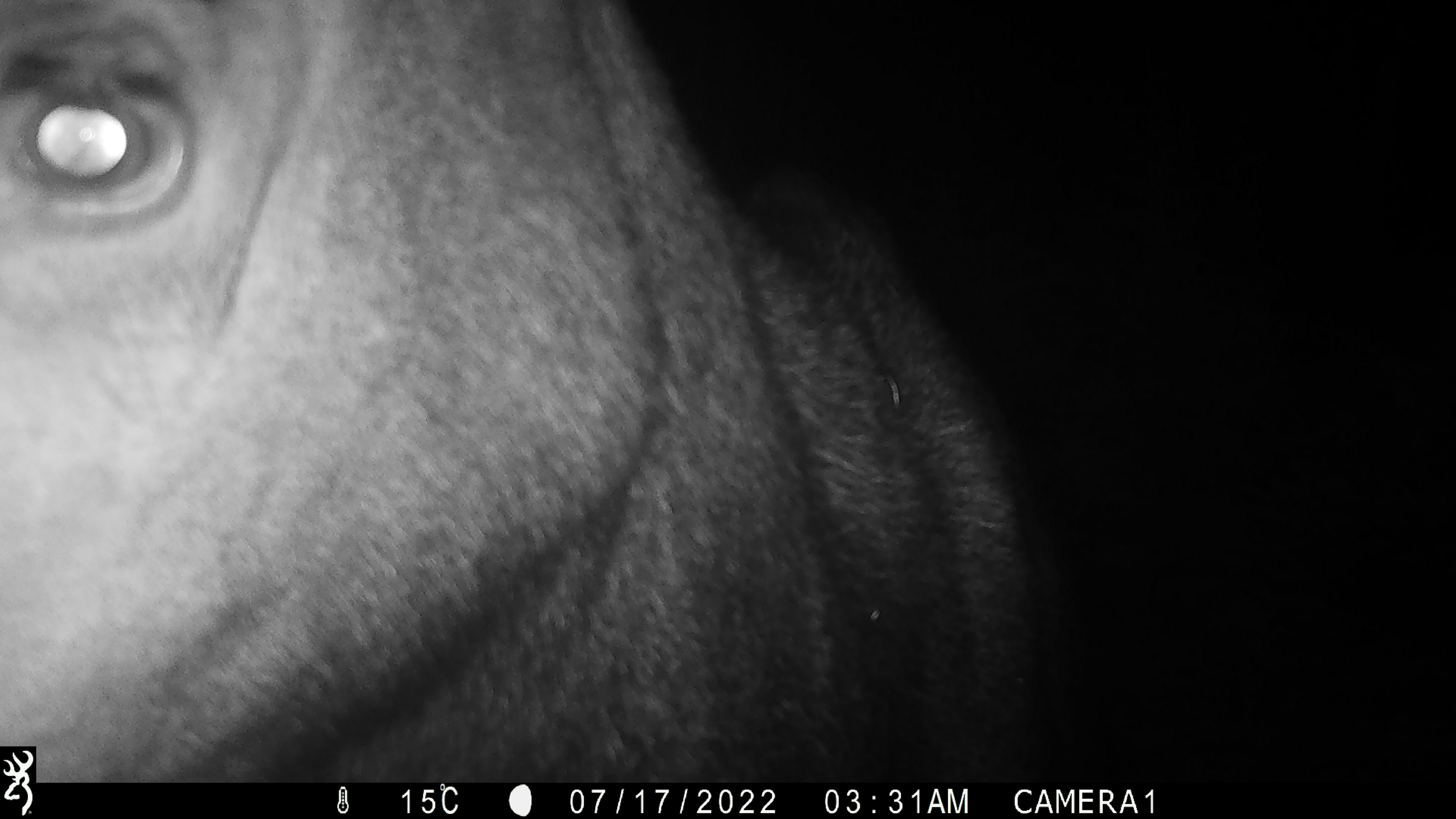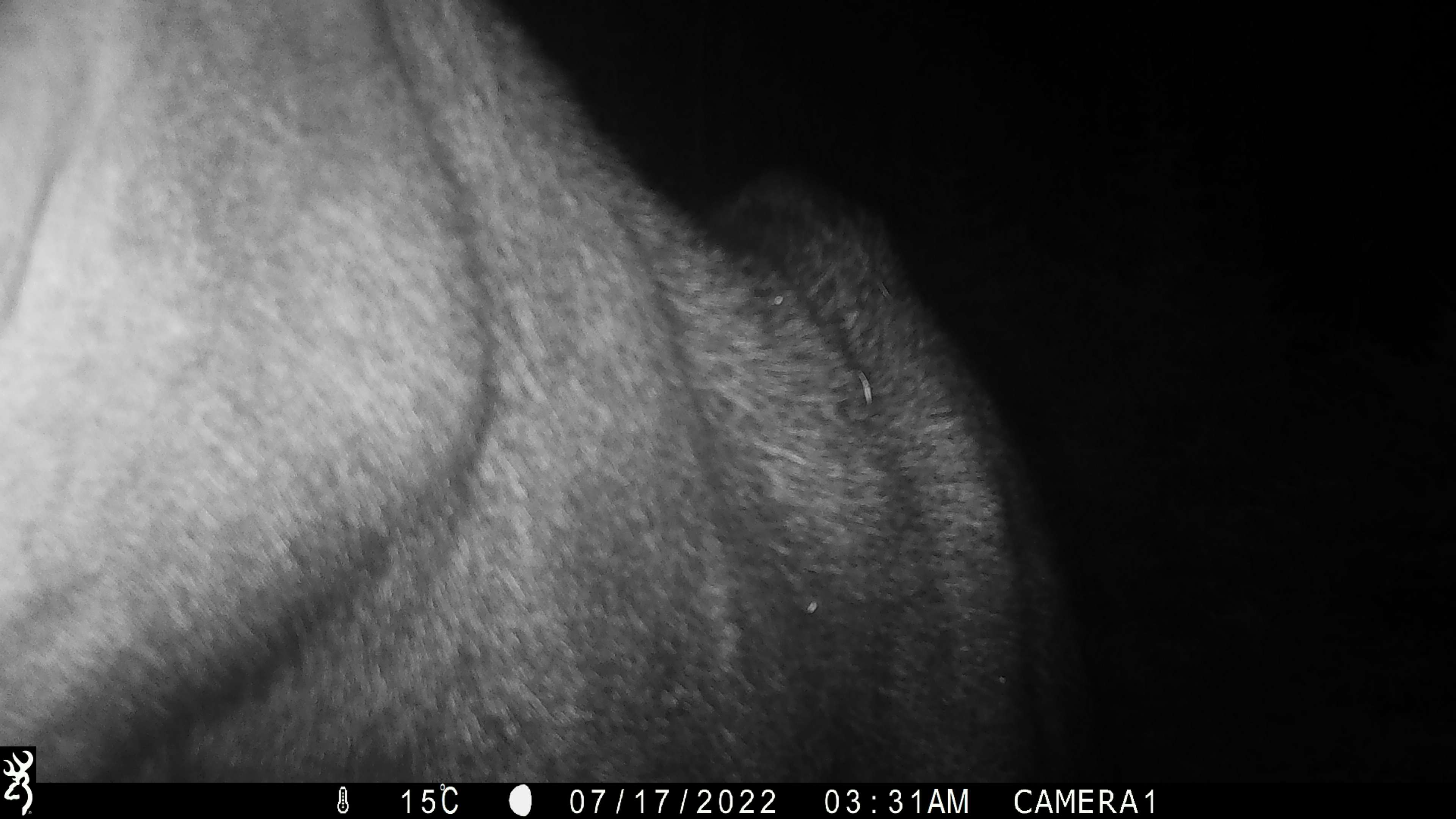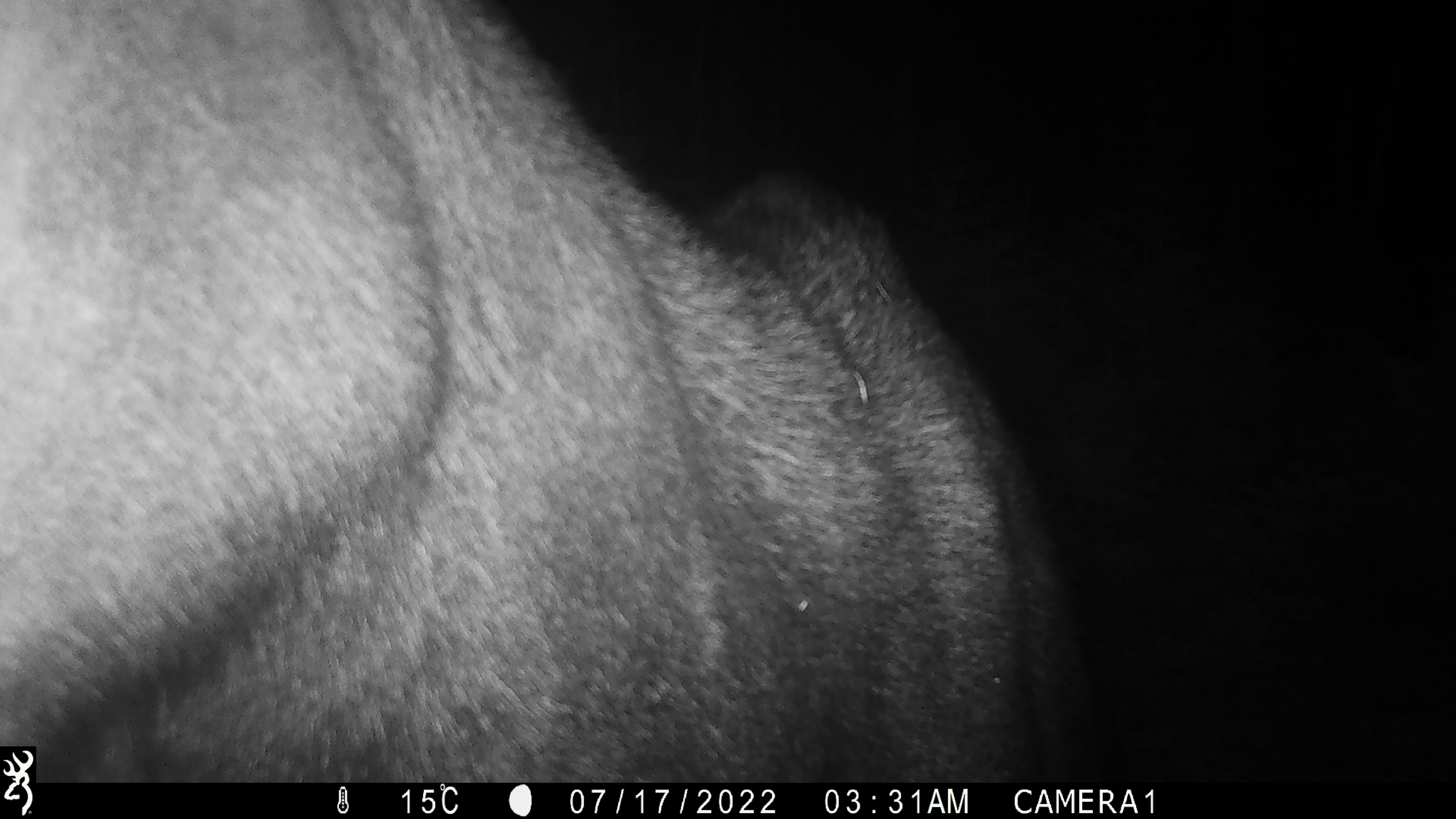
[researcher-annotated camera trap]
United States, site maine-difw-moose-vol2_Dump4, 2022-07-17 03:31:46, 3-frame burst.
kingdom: Animalia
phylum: Chordata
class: Mammalia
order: Artiodactyla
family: Cervidae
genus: Alces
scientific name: Alces alces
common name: moose